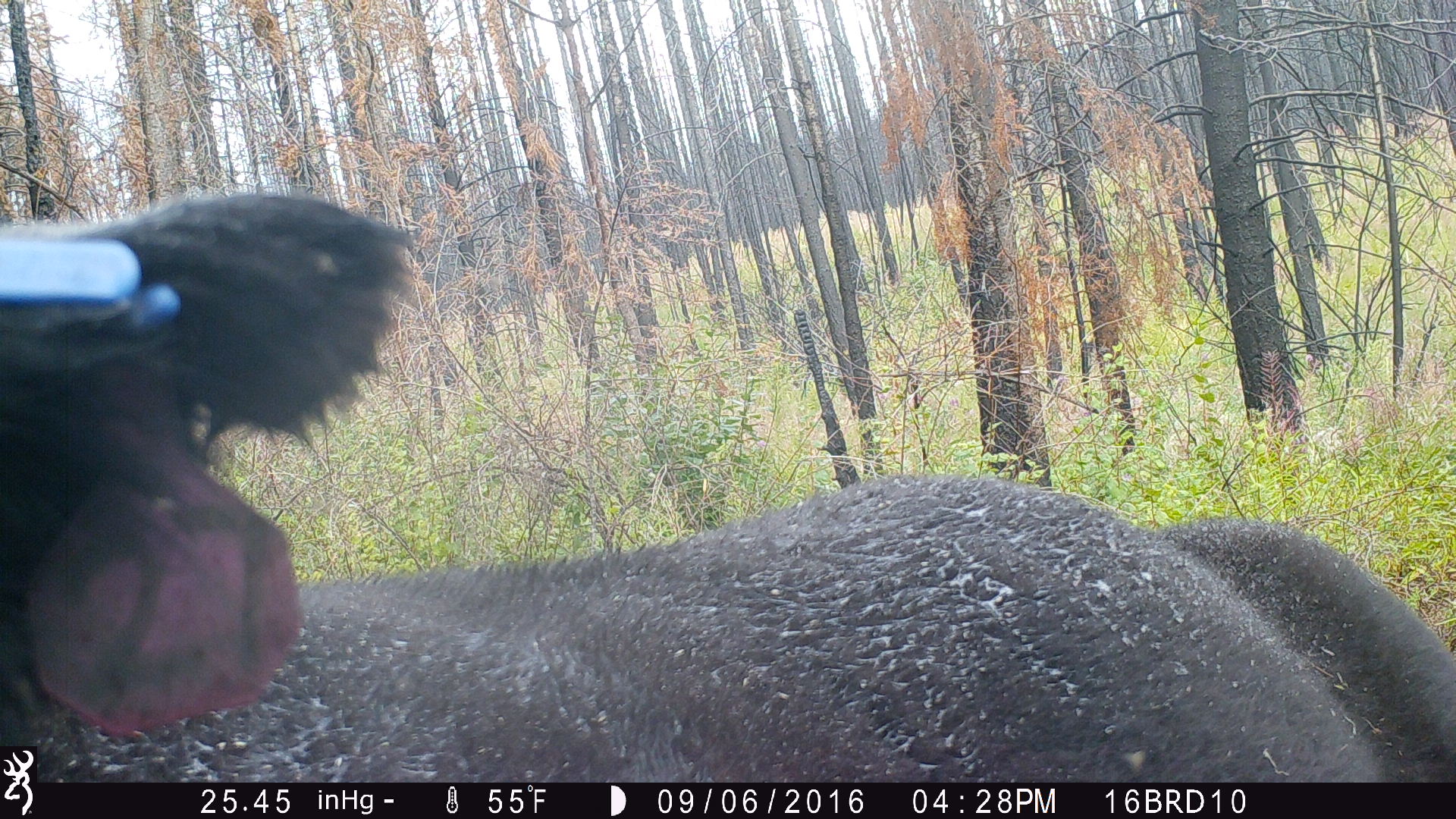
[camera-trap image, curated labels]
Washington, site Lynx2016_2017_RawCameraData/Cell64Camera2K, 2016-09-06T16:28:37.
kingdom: Animalia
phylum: Chordata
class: Mammalia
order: Artiodactyla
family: Bovidae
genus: Bos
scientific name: Bos taurus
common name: domestic cattle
Domestic cattle (Bos taurus). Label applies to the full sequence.